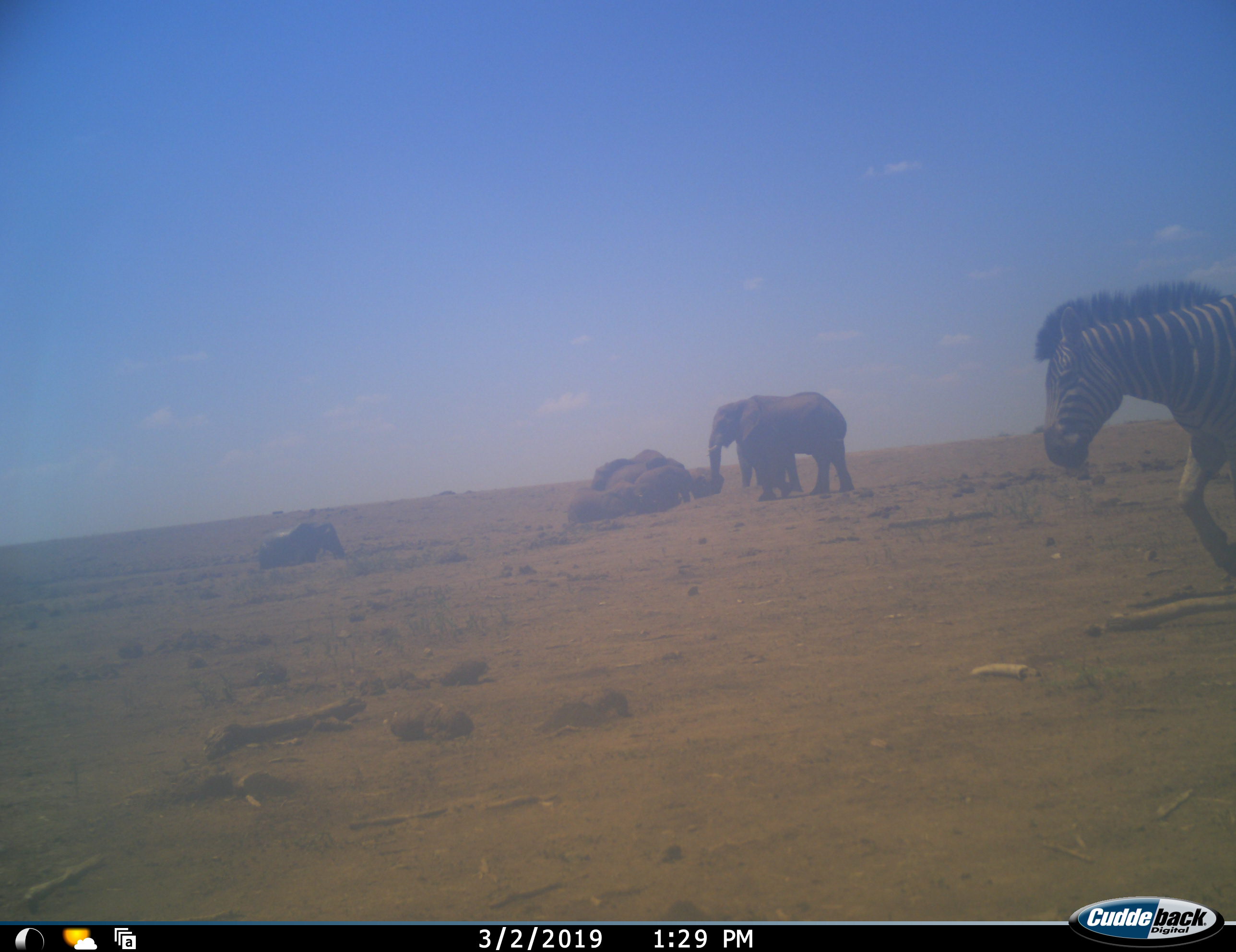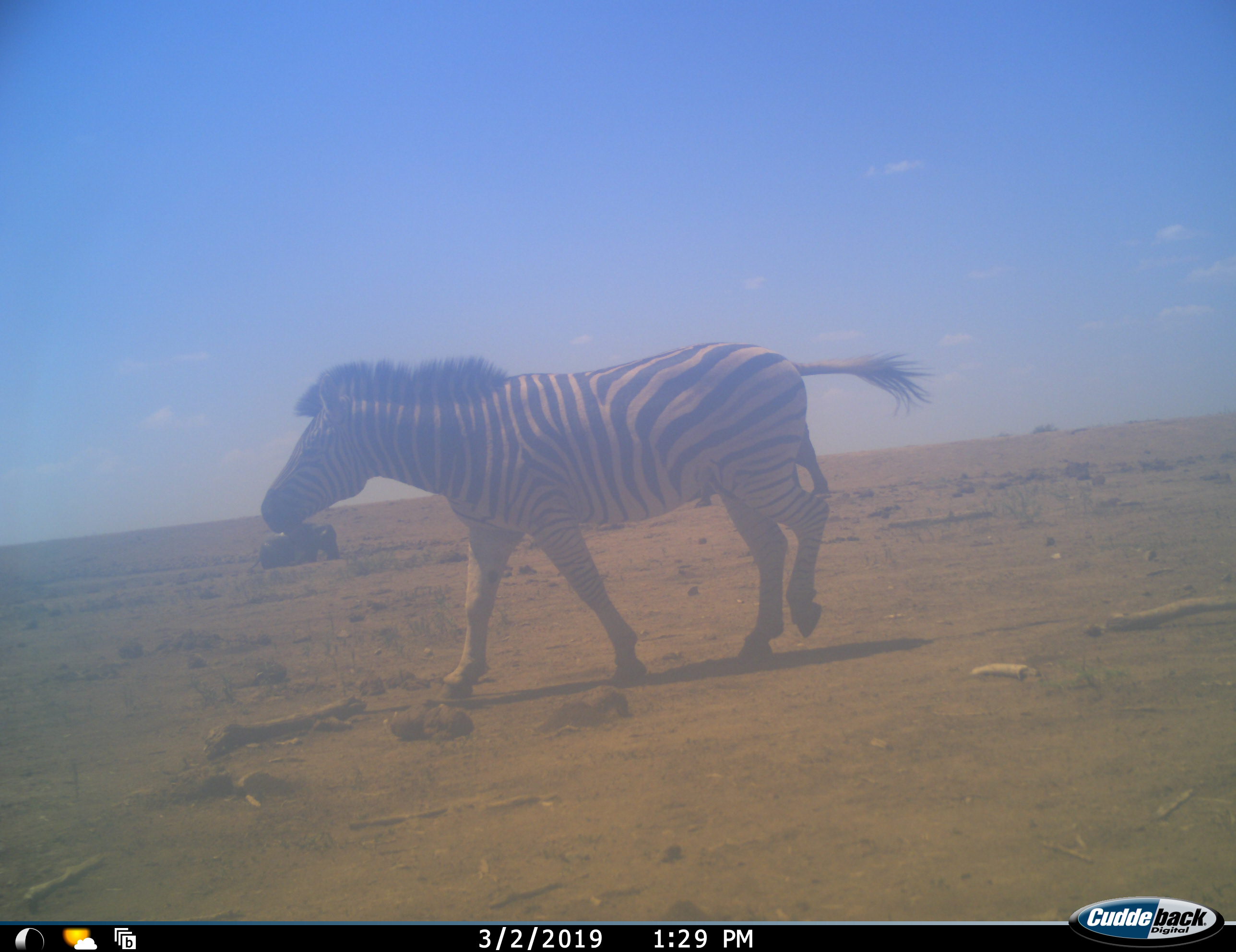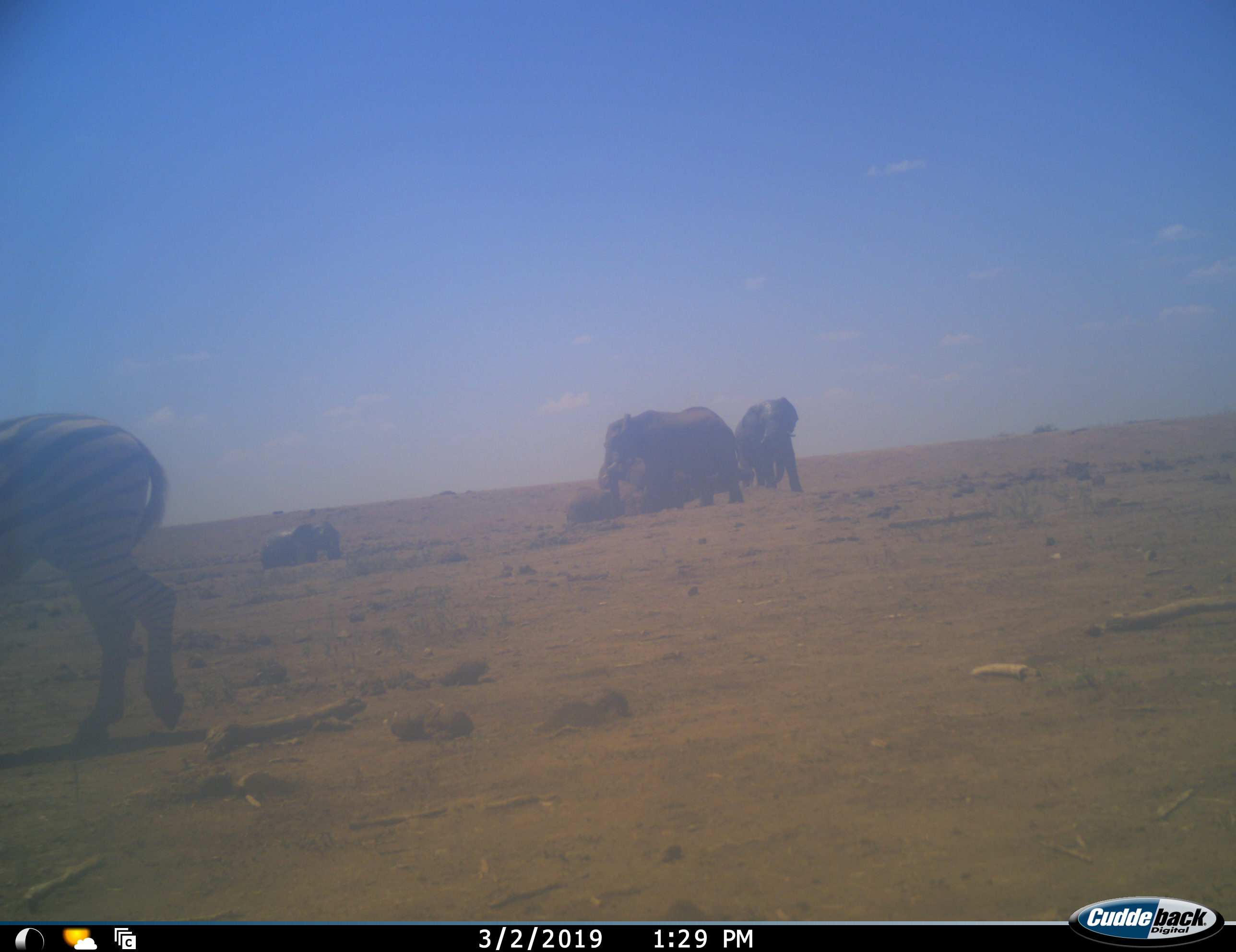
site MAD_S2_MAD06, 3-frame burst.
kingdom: Animalia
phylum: Chordata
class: Mammalia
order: Proboscidea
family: Elephantidae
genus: Loxodonta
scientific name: Loxodonta africana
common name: african bush elephant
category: elephant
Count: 8.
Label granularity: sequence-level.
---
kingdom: Animalia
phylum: Chordata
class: Mammalia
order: Perissodactyla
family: Equidae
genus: Equus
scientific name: Equus quagga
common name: plains zebra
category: zebraplains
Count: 1.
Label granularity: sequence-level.